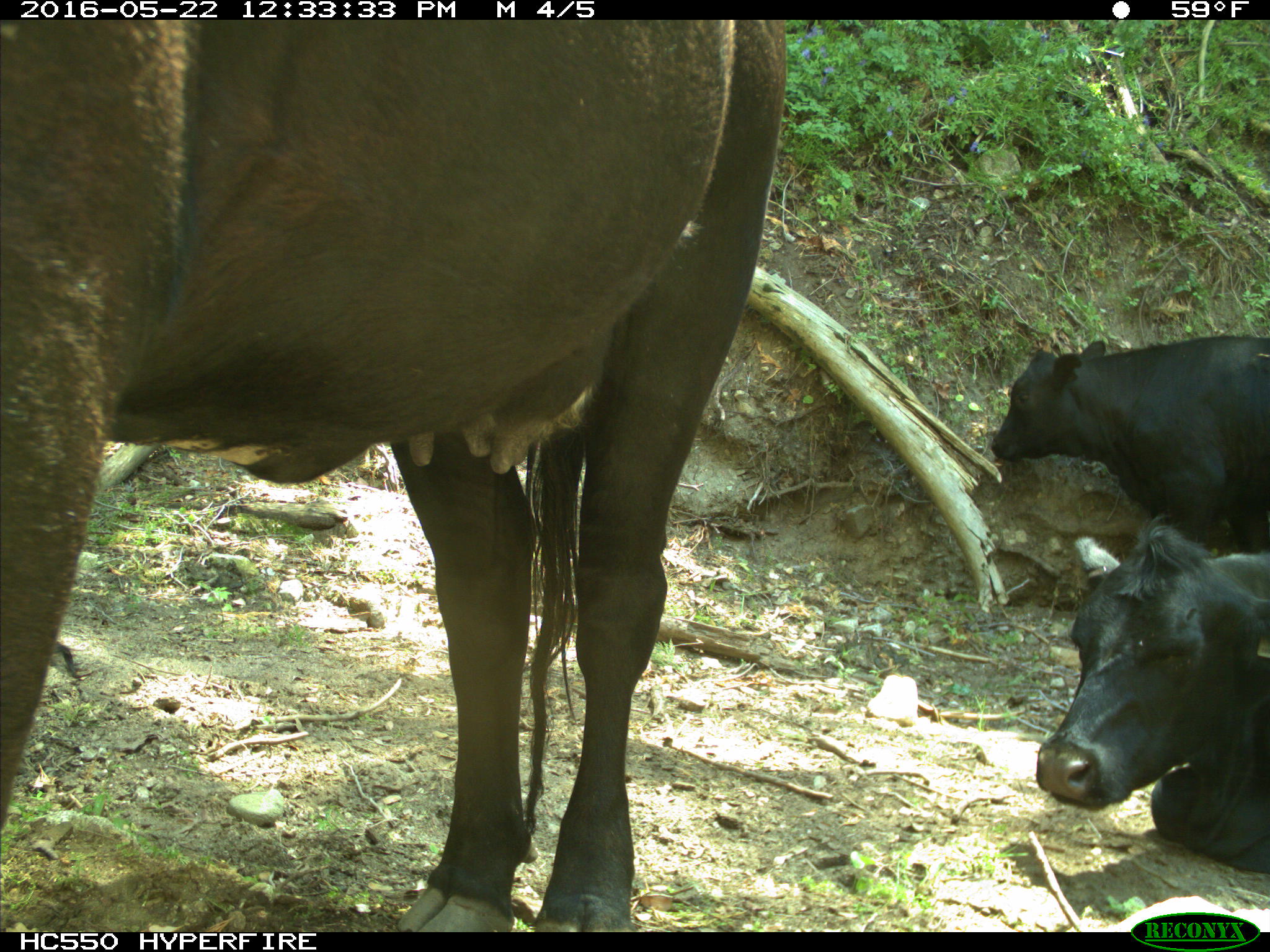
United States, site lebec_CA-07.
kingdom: Animalia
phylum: Chordata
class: Mammalia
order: Artiodactyla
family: Bovidae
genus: Bos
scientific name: Bos taurus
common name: domestic cow